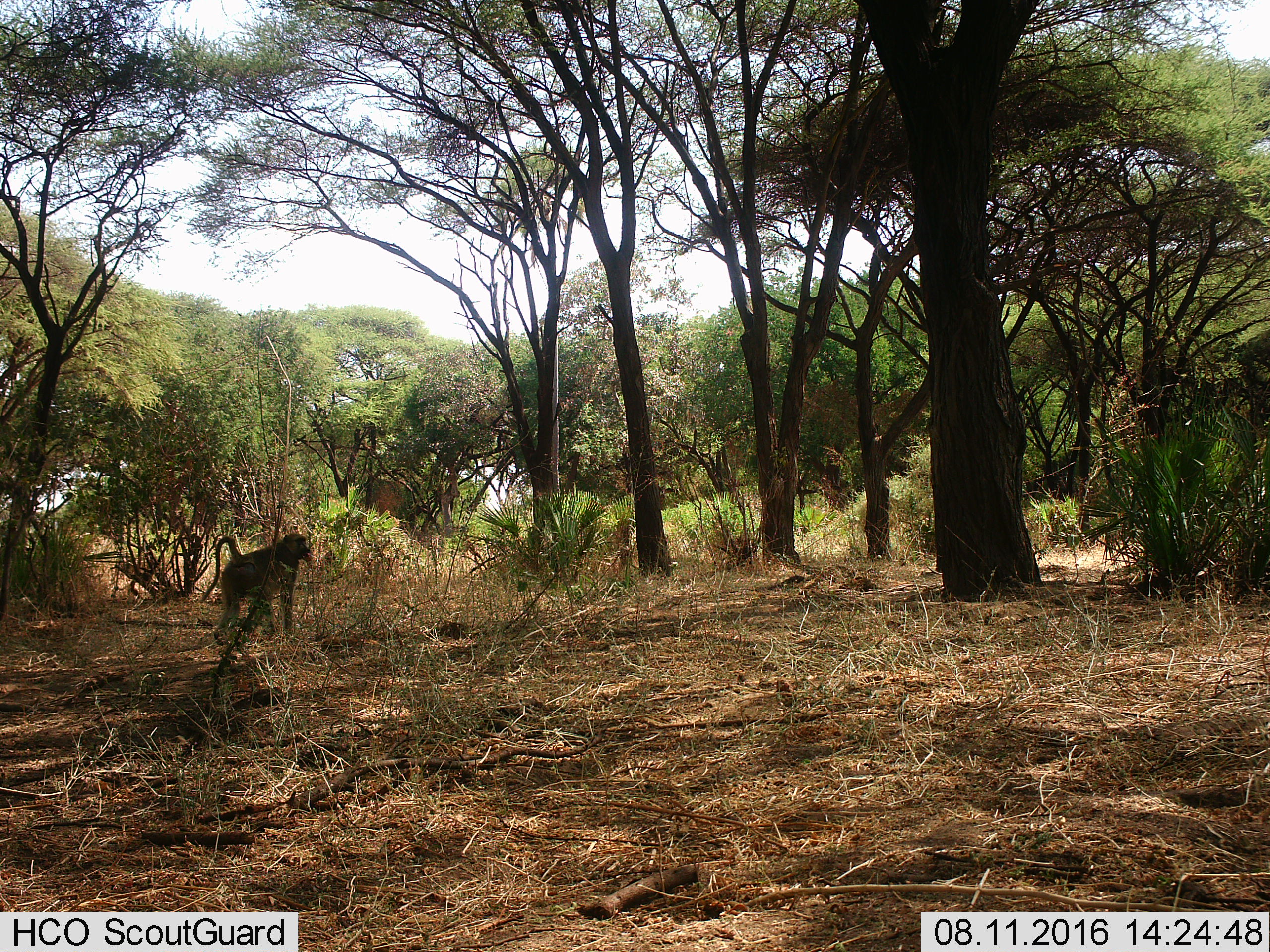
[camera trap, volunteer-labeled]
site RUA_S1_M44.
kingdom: Animalia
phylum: Chordata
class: Mammalia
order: Primates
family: Cercopithecidae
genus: Papio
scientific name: Papio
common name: baboon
Baboon (Papio), count 1. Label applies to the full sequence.